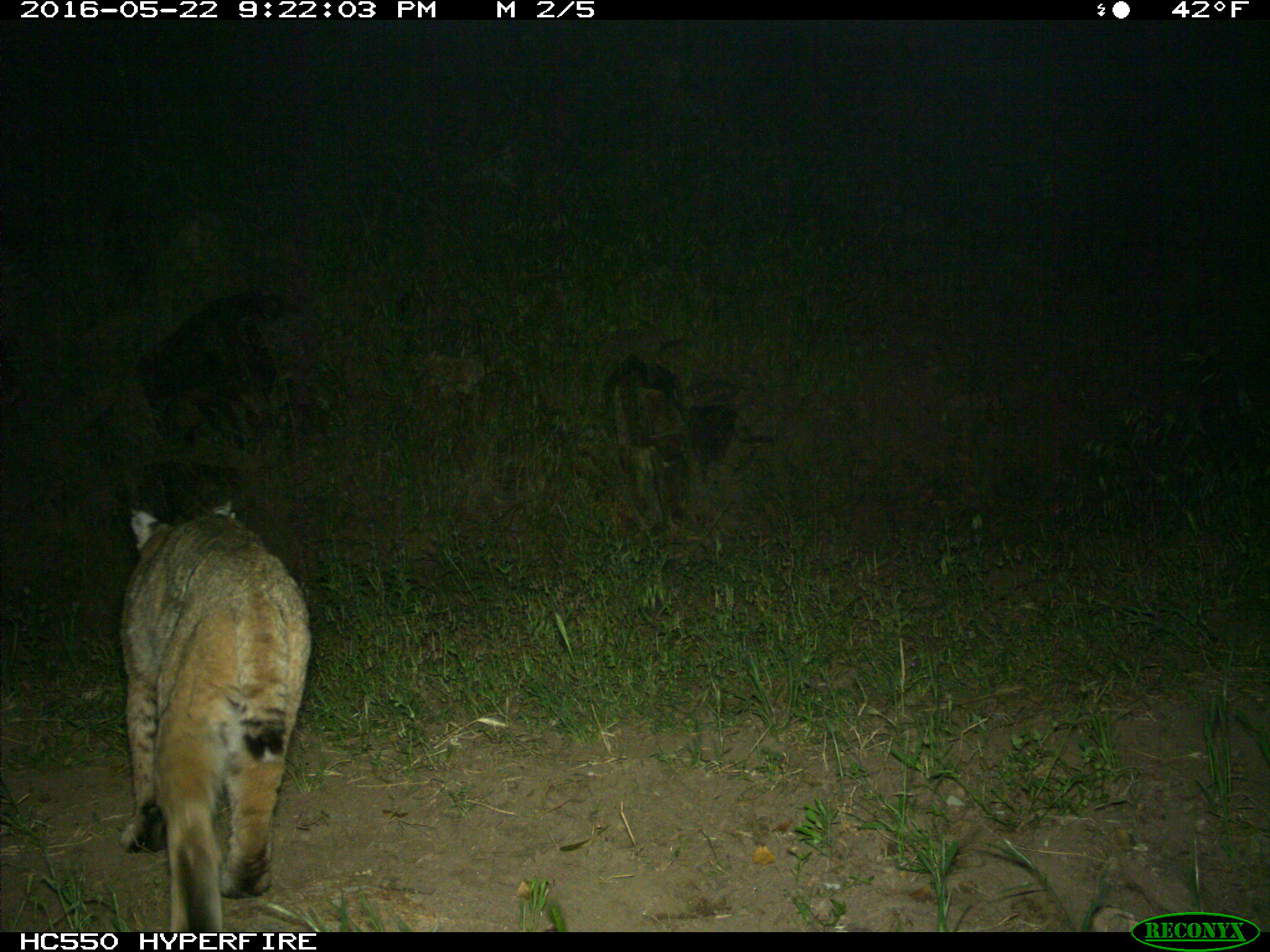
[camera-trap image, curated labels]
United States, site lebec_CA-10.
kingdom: Animalia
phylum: Chordata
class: Mammalia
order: Carnivora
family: Felidae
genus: Lynx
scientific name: Lynx rufus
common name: bobcat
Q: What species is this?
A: Lynx rufus (bobcat).